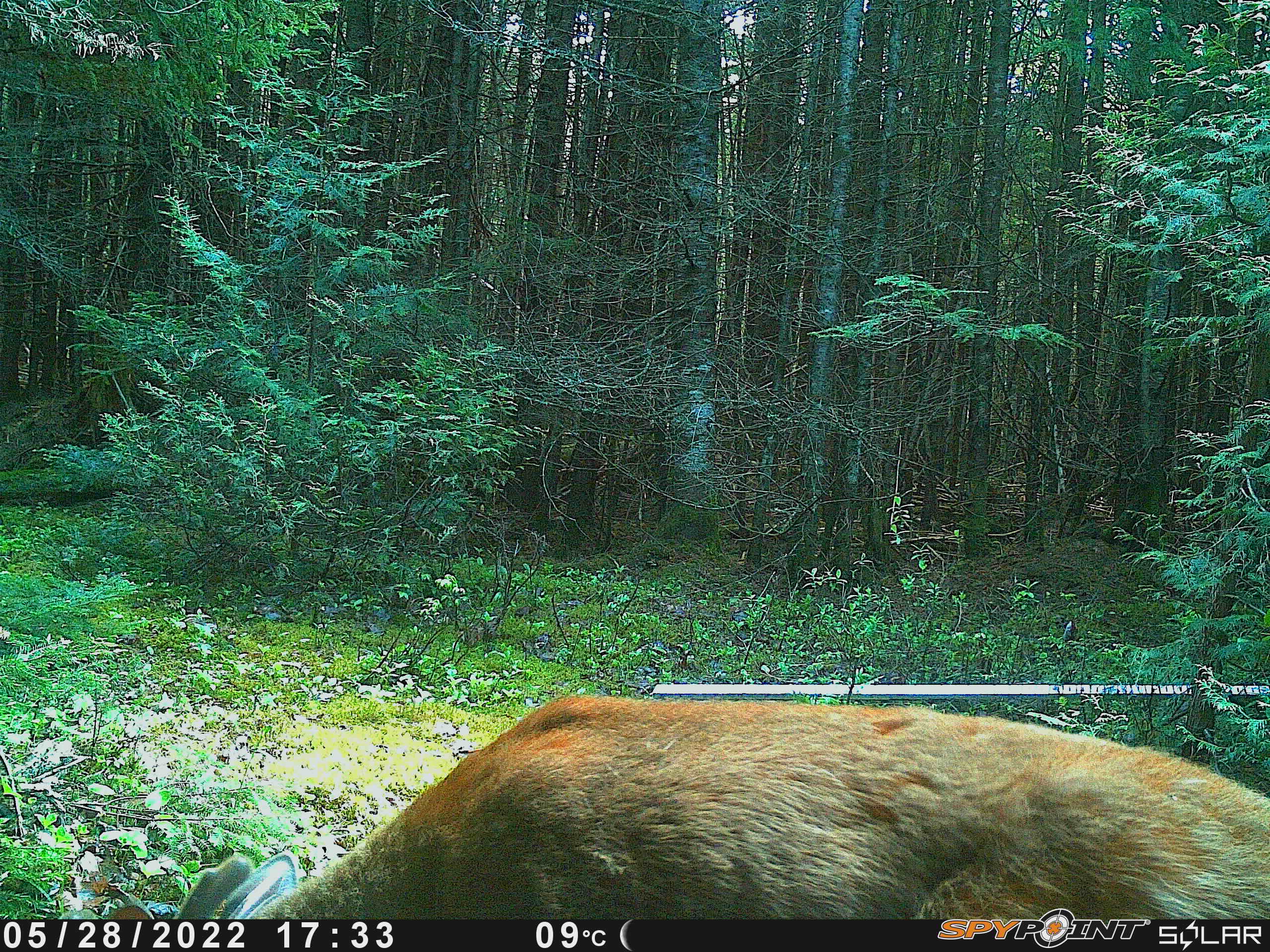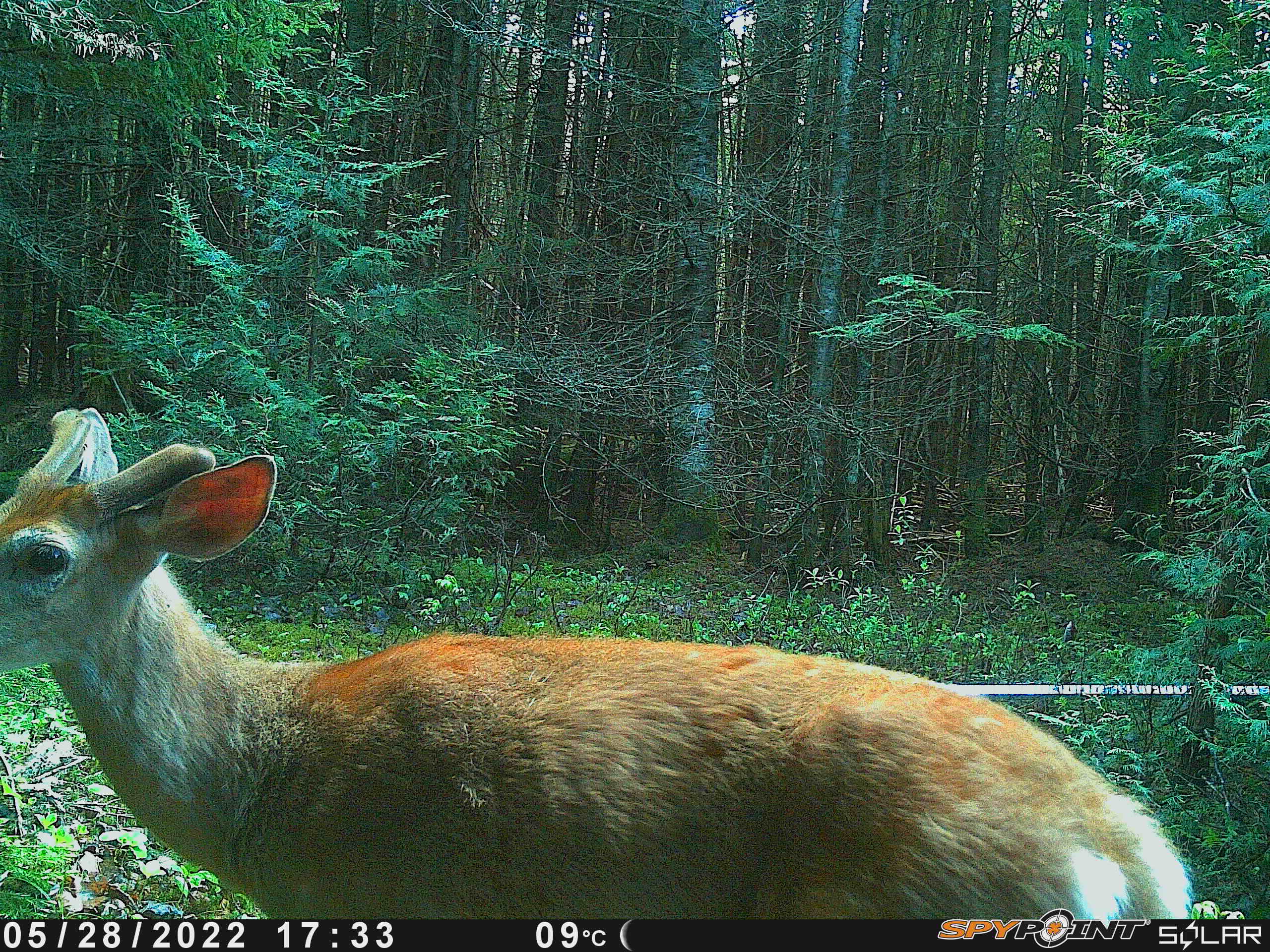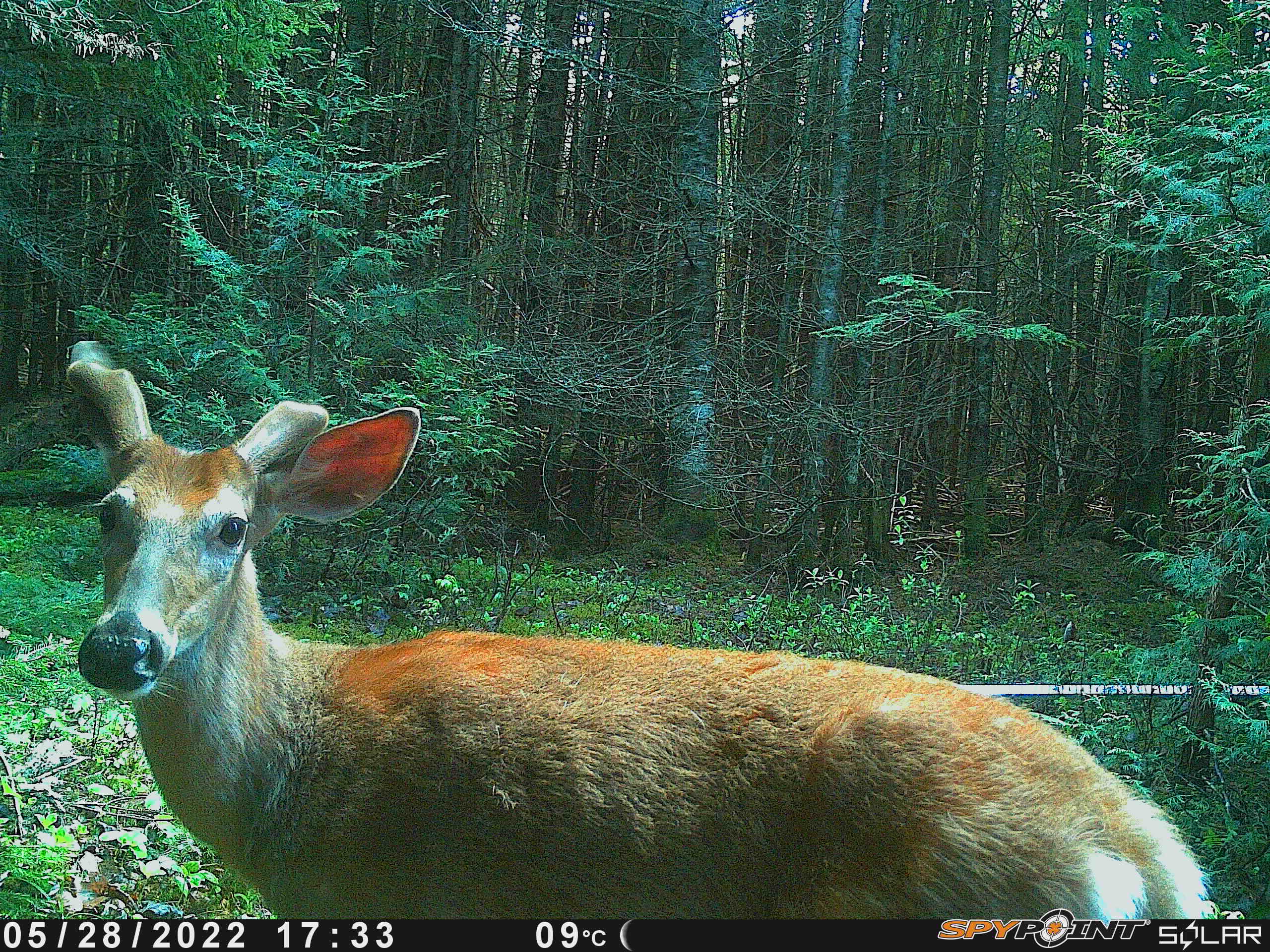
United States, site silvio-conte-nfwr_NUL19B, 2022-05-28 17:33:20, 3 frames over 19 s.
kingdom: Animalia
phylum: Chordata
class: Mammalia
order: Artiodactyla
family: Cervidae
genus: Odocoileus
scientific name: Odocoileus virginianus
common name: white-tailed deer